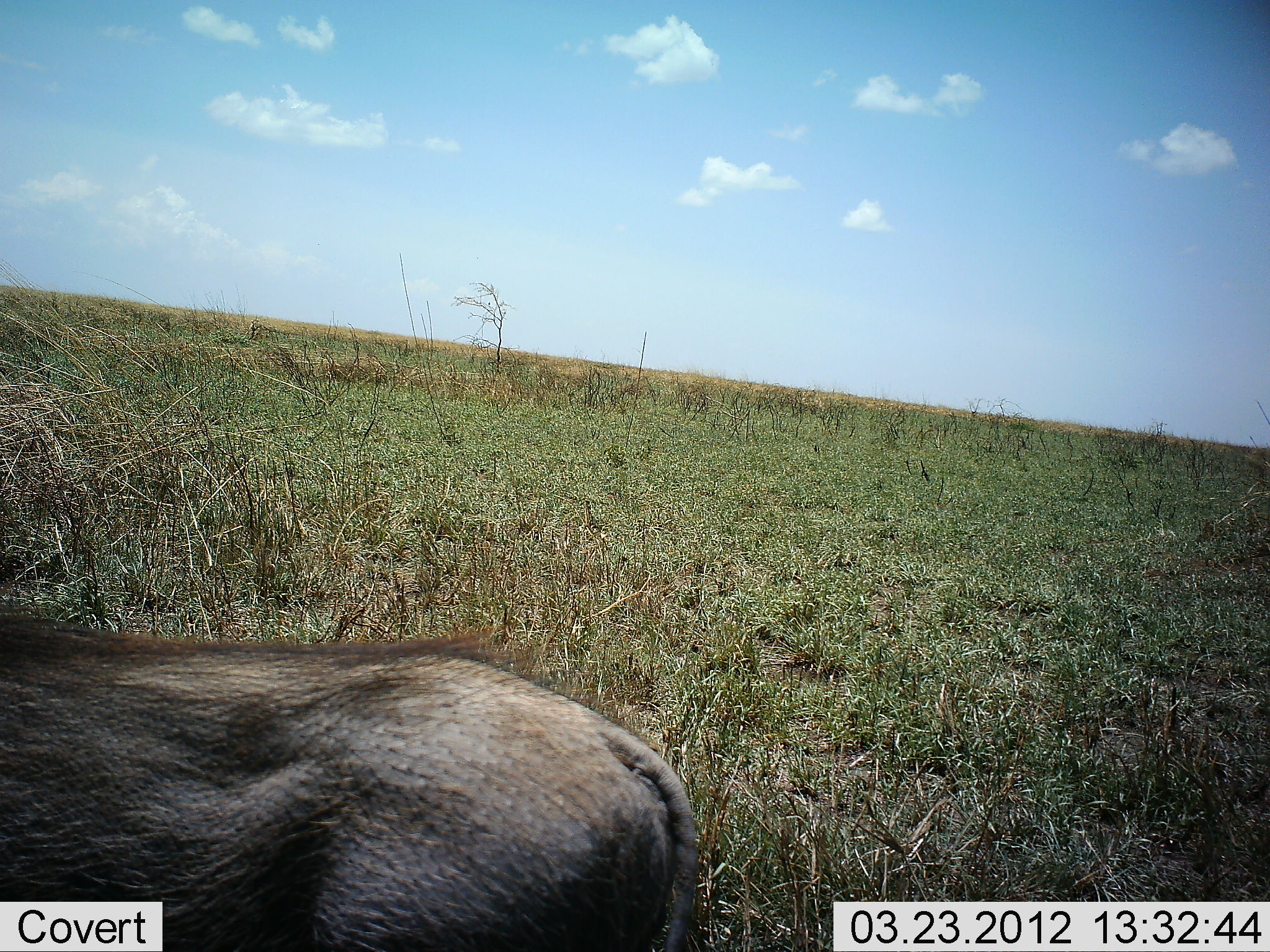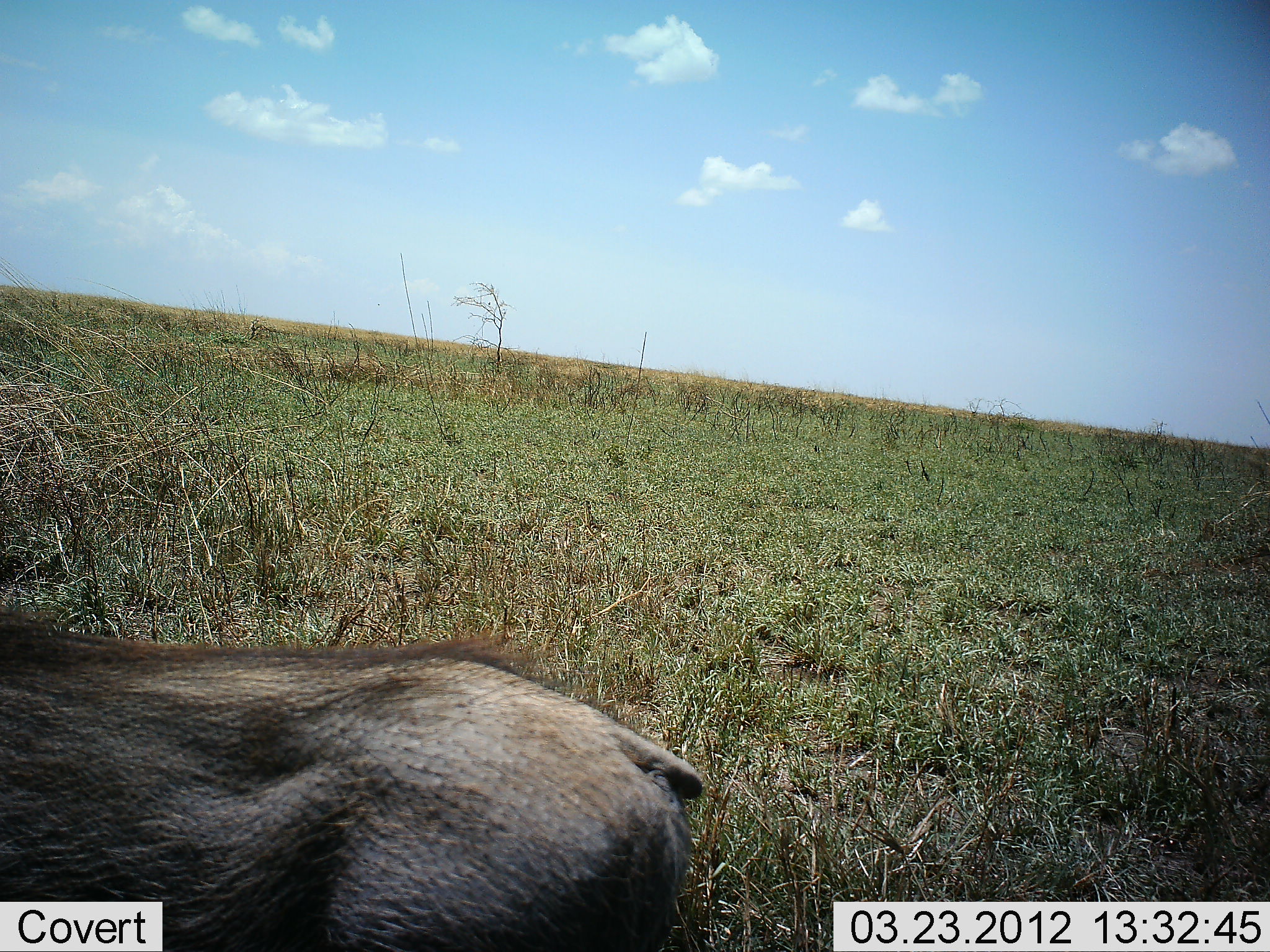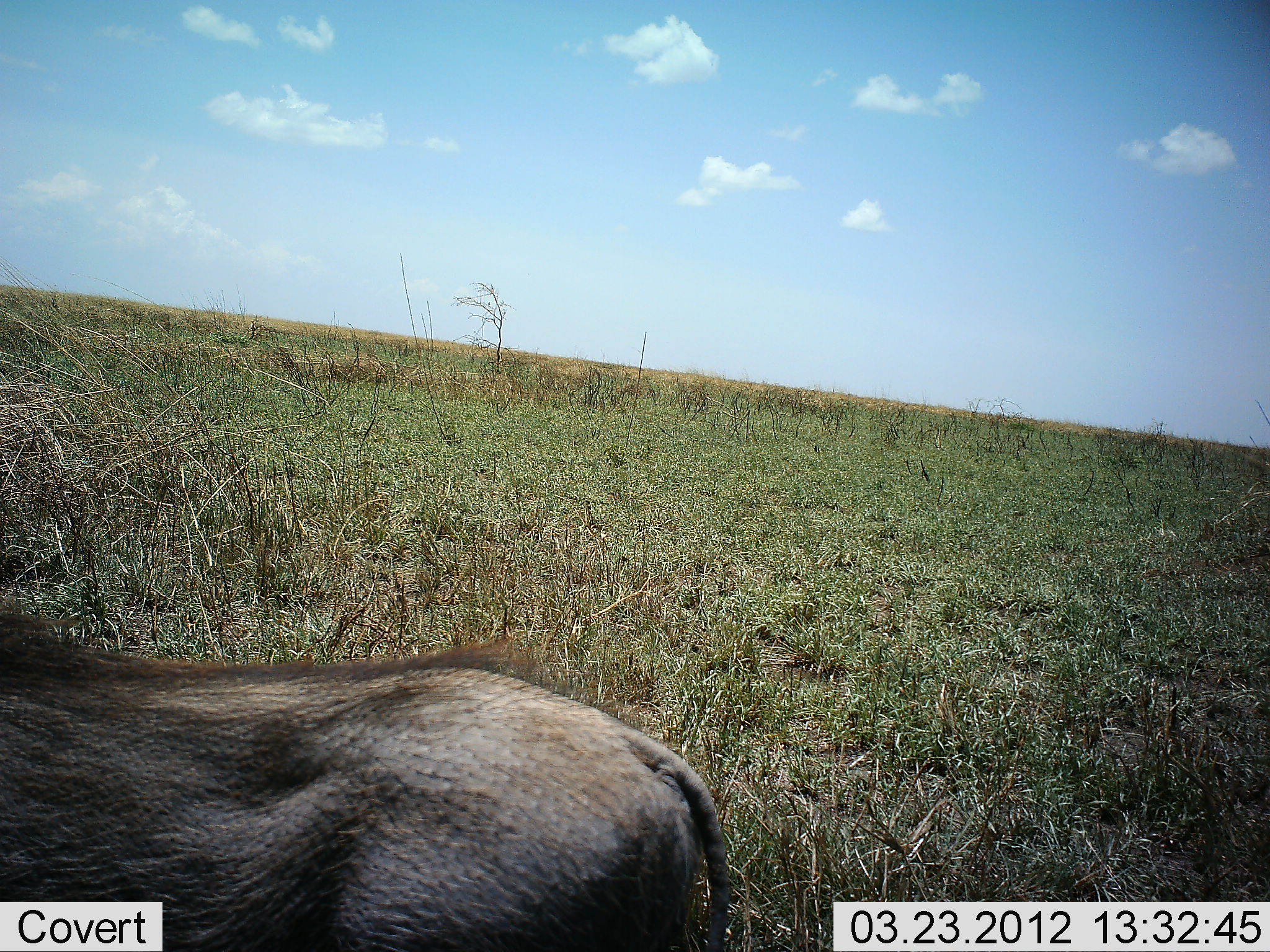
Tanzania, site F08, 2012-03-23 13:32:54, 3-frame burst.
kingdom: Animalia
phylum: Chordata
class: Mammalia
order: Artiodactyla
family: Suidae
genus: Phacochoerus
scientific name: Phacochoerus africanus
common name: warthog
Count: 1.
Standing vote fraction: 79%.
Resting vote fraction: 0%.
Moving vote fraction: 11%.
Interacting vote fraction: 0%.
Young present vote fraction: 0%.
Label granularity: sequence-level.